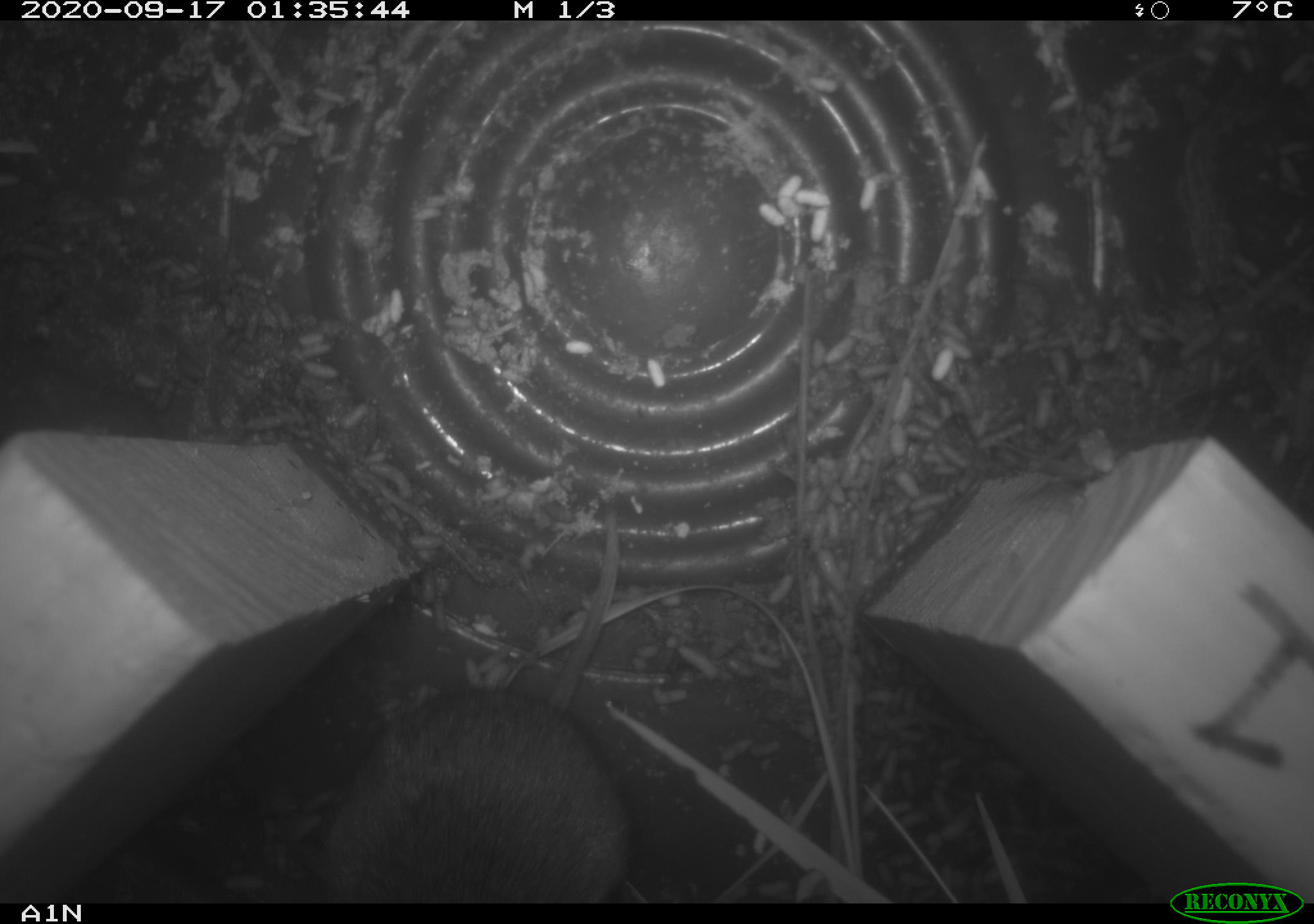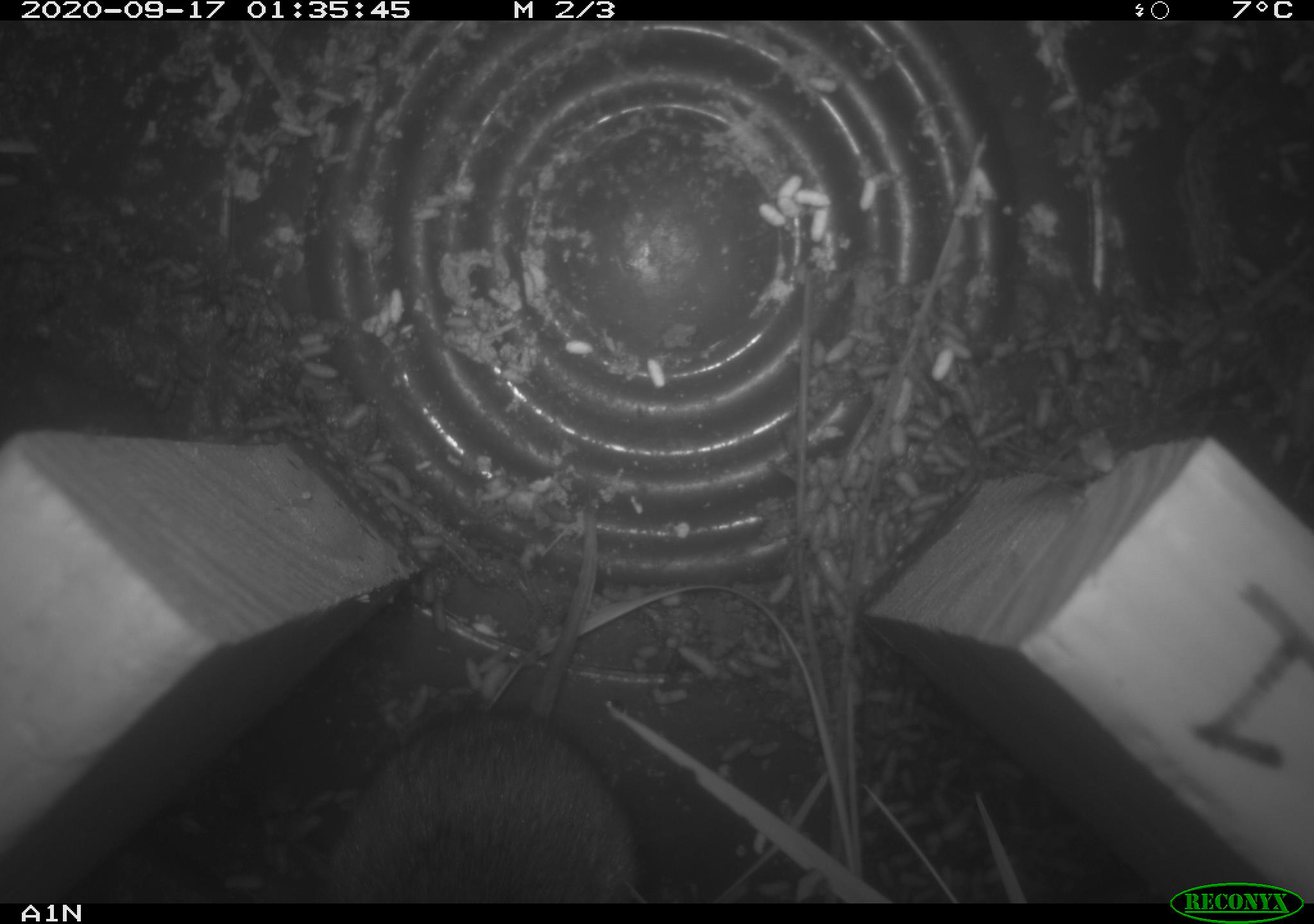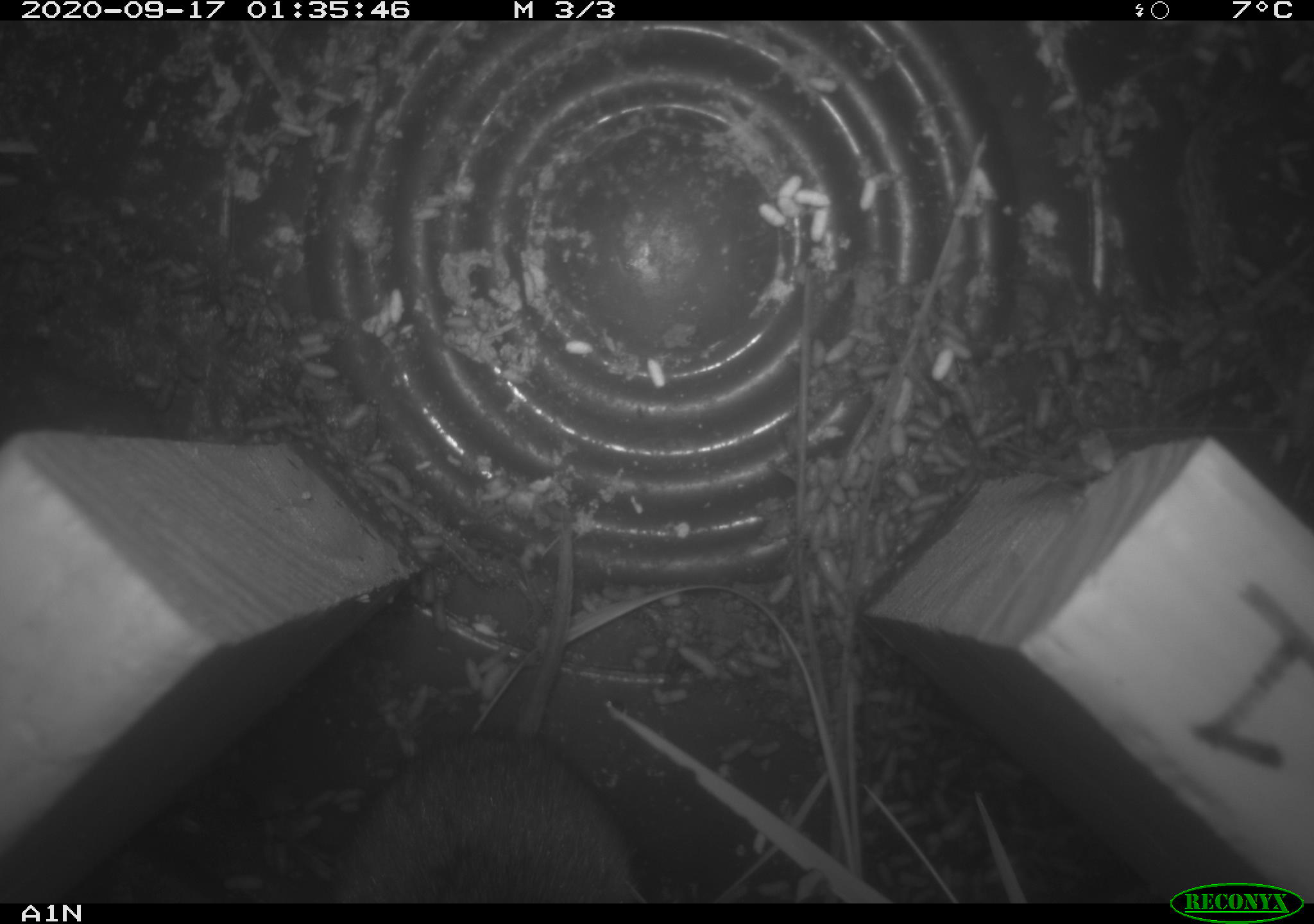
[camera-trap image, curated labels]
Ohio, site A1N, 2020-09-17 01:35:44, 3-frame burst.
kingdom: Animalia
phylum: Chordata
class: Mammalia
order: Rodentia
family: Cricetidae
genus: Microtus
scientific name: Microtus pennsylvanicus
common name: meadow vole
Meadow vole (Microtus pennsylvanicus).